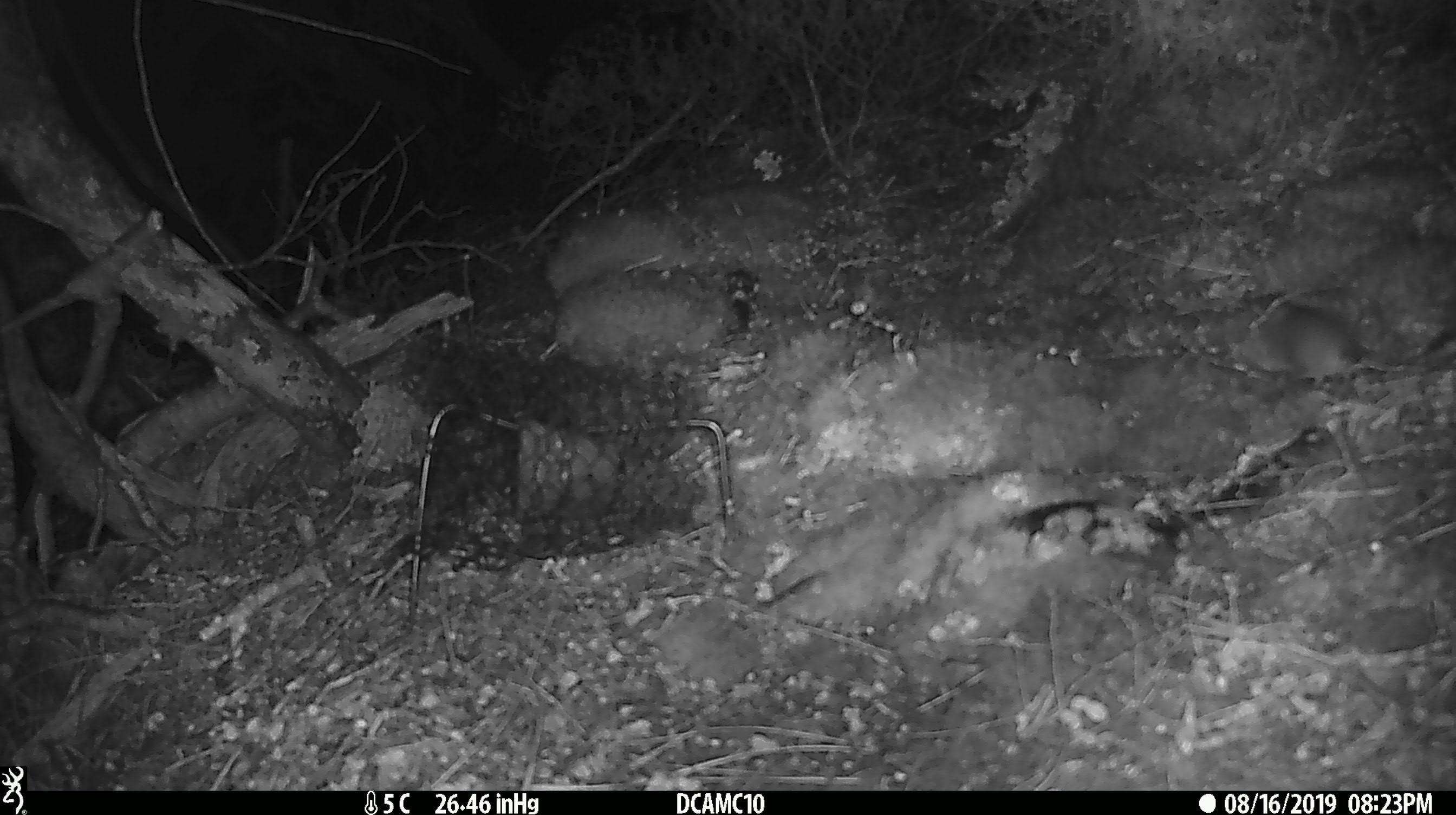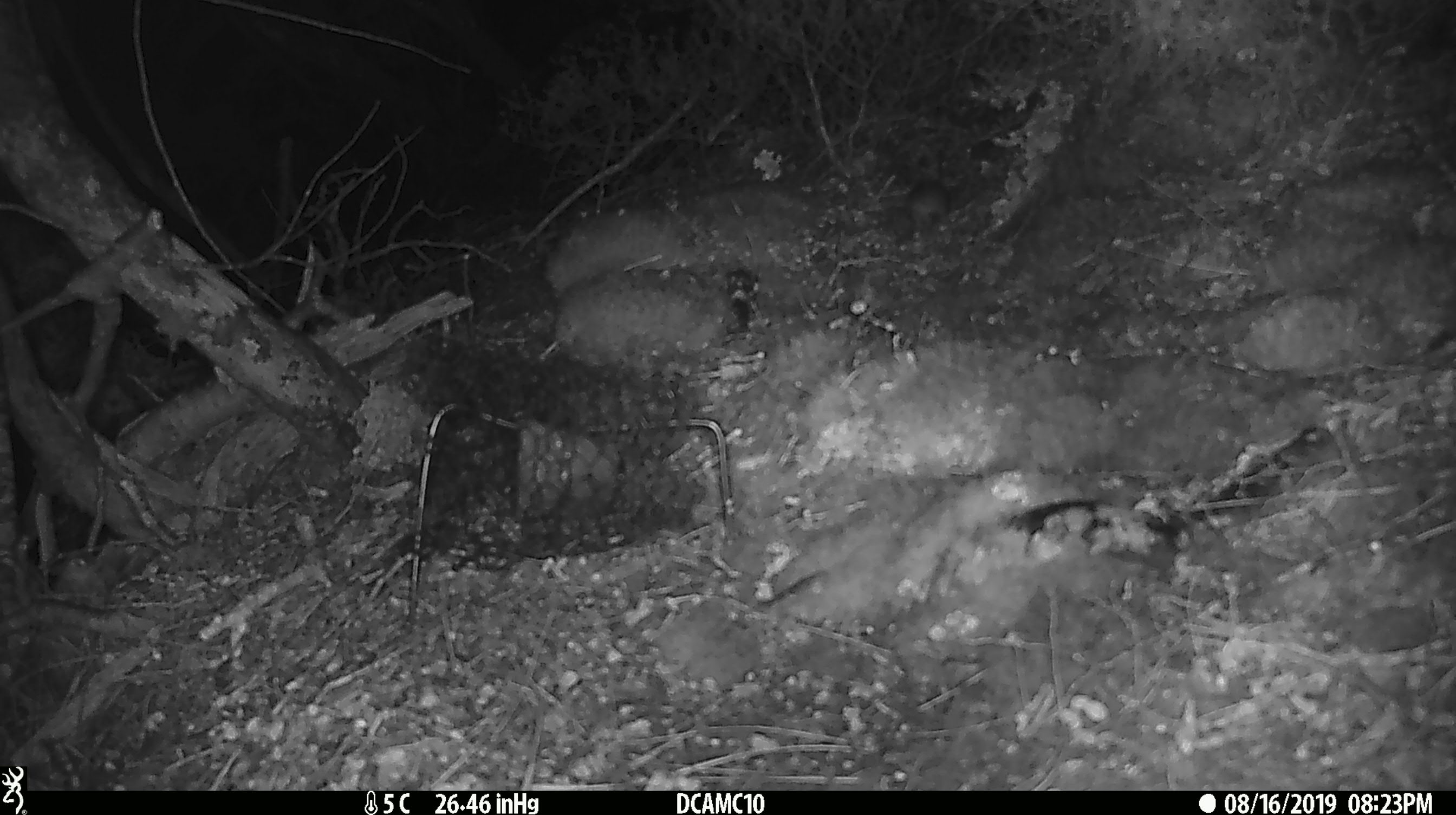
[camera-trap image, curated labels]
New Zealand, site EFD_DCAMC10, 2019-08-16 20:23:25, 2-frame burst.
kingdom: Animalia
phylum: Chordata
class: Mammalia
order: Rodentia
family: Muridae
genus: Mus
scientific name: Mus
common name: mouse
Mouse (Mus).